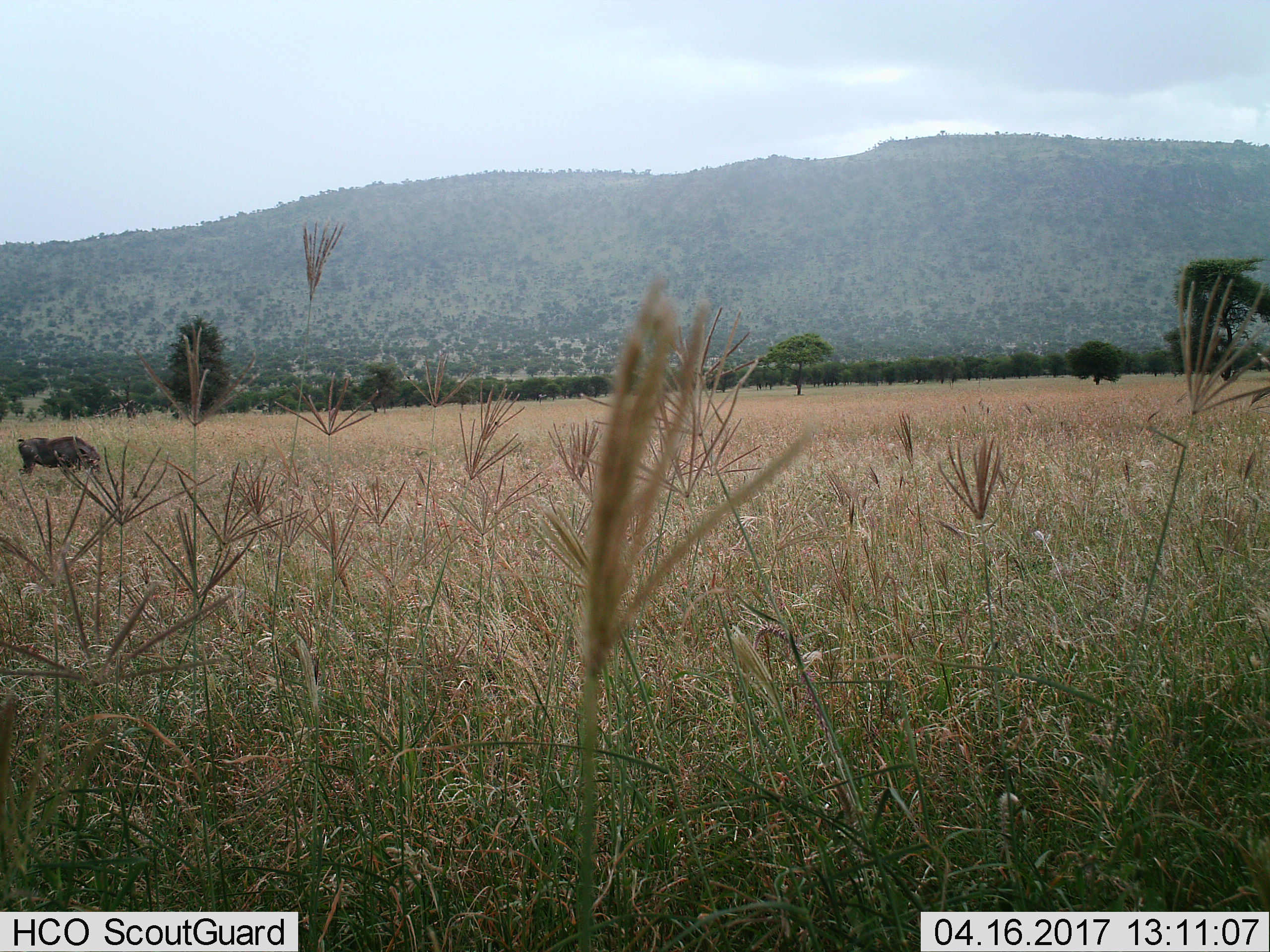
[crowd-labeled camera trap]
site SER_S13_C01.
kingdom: Animalia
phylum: Chordata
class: Mammalia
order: Artiodactyla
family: Suidae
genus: Phacochoerus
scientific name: Phacochoerus africanus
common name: warthog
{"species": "warthog (Phacochoerus africanus)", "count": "1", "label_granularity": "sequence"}